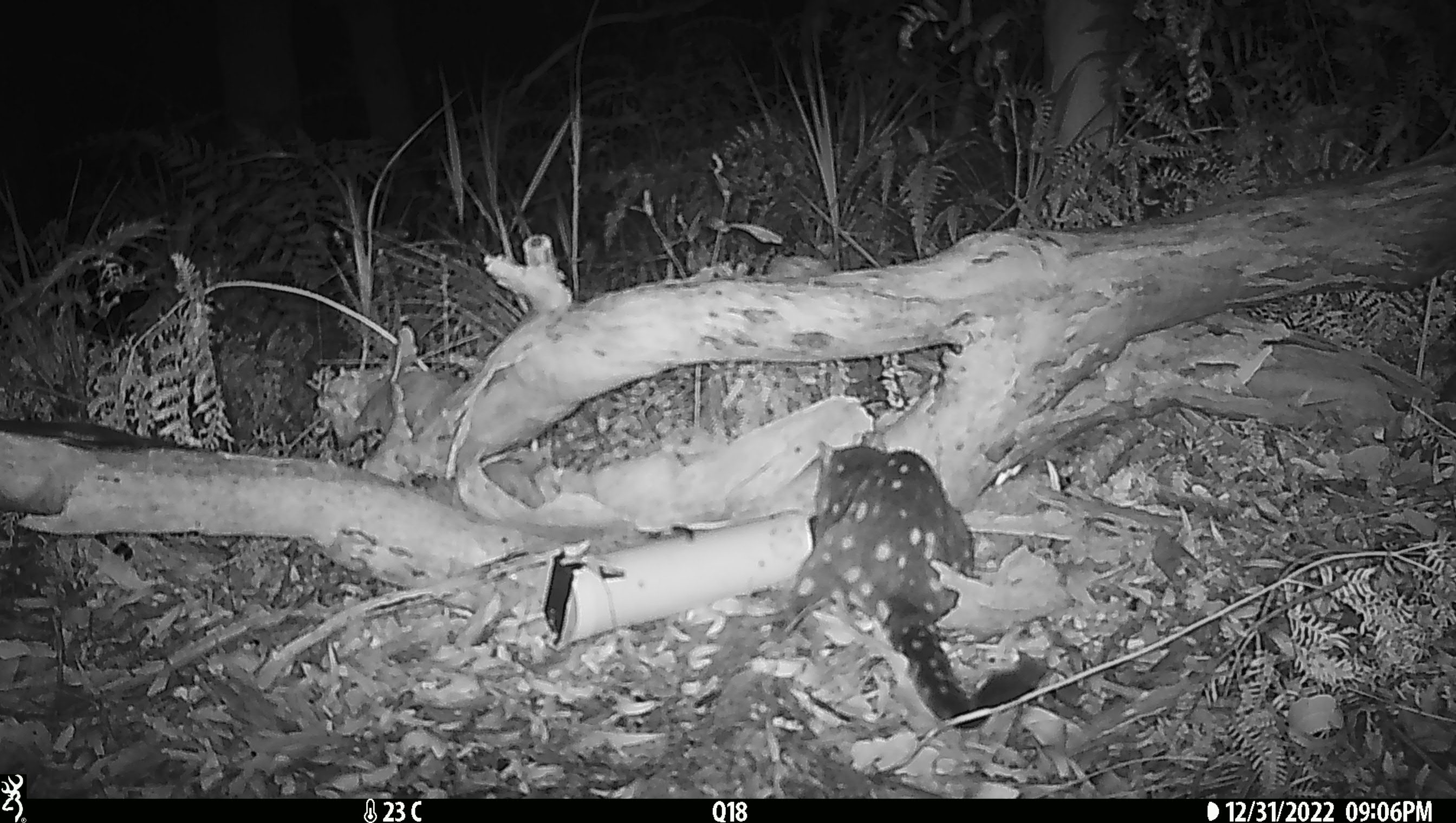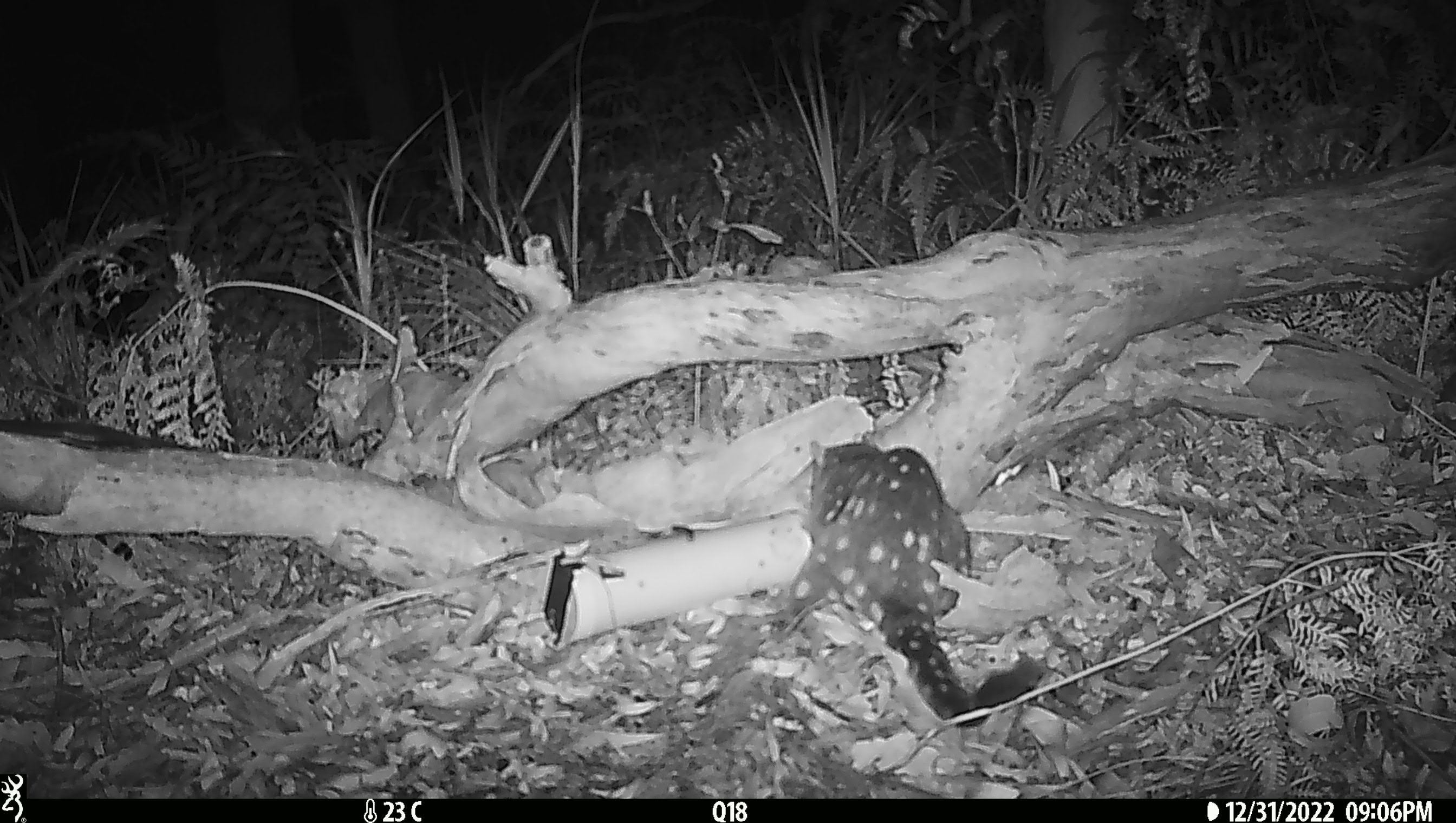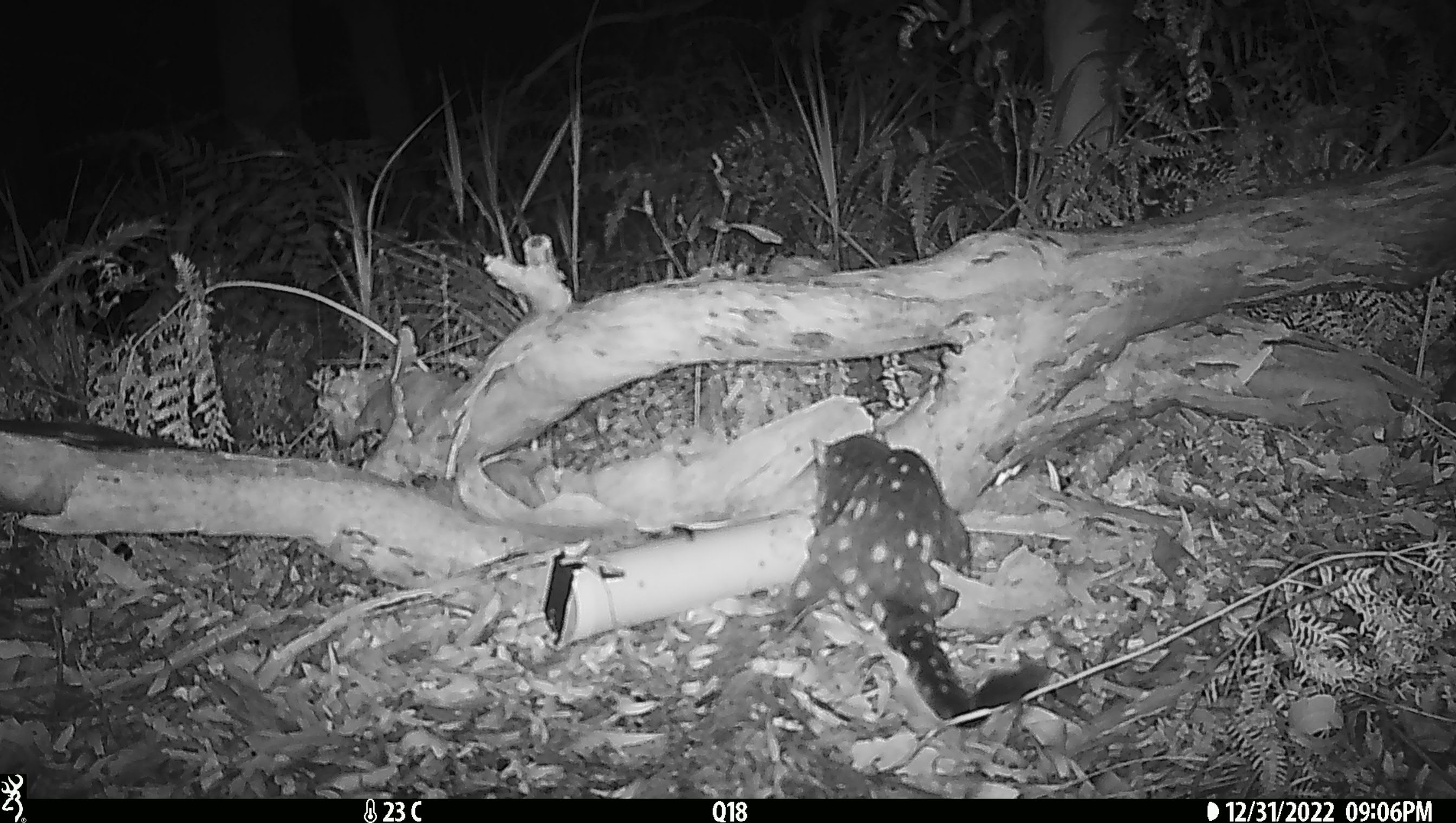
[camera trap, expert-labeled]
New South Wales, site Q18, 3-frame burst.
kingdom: Animalia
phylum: Chordata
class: Mammalia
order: Dasyuromorphia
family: Dasyuridae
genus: Dasyurus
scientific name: Dasyurus maculatus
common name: spotted-tailed quoll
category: quoll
Quoll (spotted-tailed quoll) (Dasyurus maculatus).